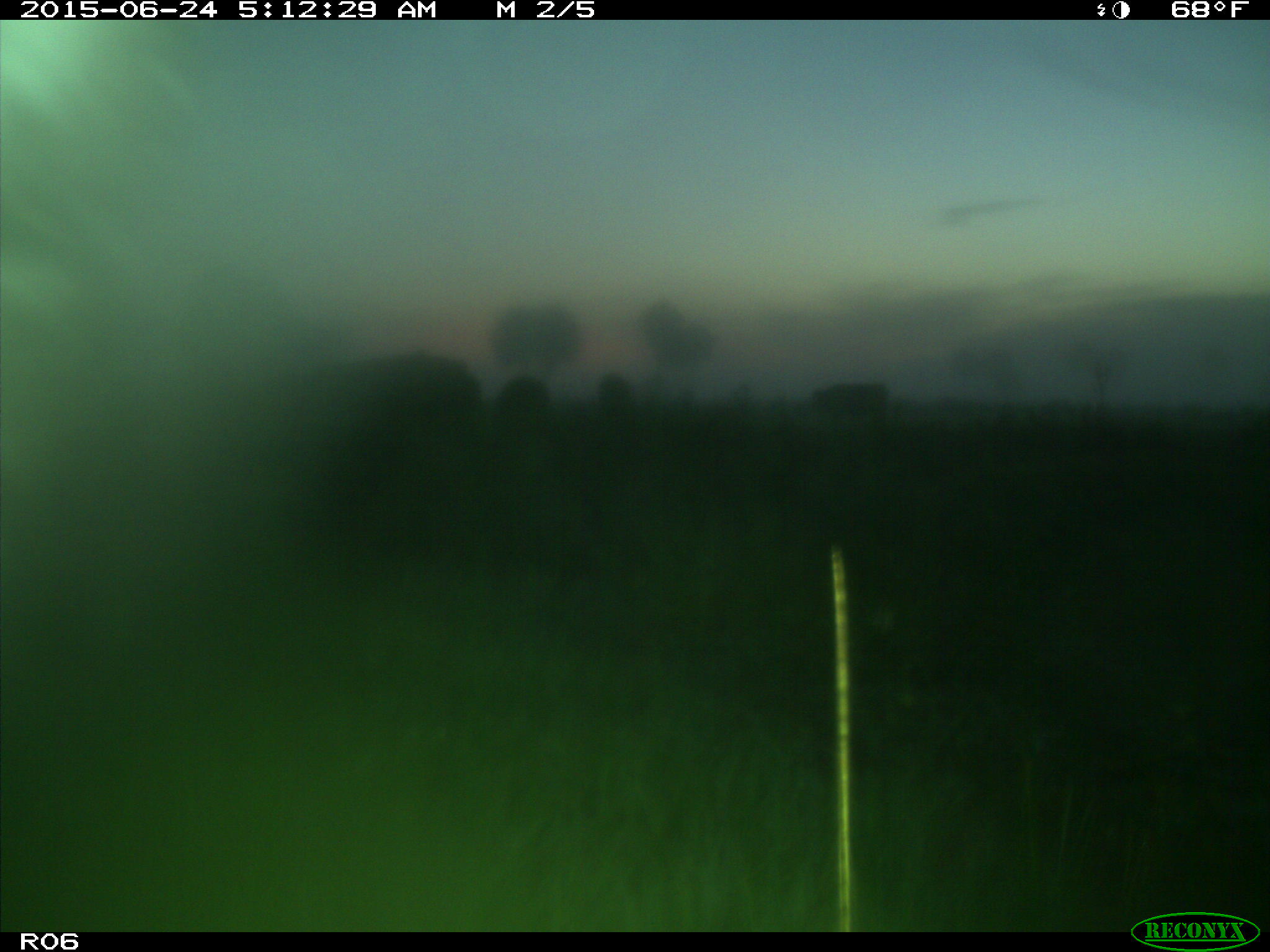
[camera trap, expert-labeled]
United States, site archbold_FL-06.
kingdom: Animalia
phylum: Chordata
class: Mammalia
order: Artiodactyla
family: Bovidae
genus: Bos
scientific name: Bos taurus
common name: domestic cow